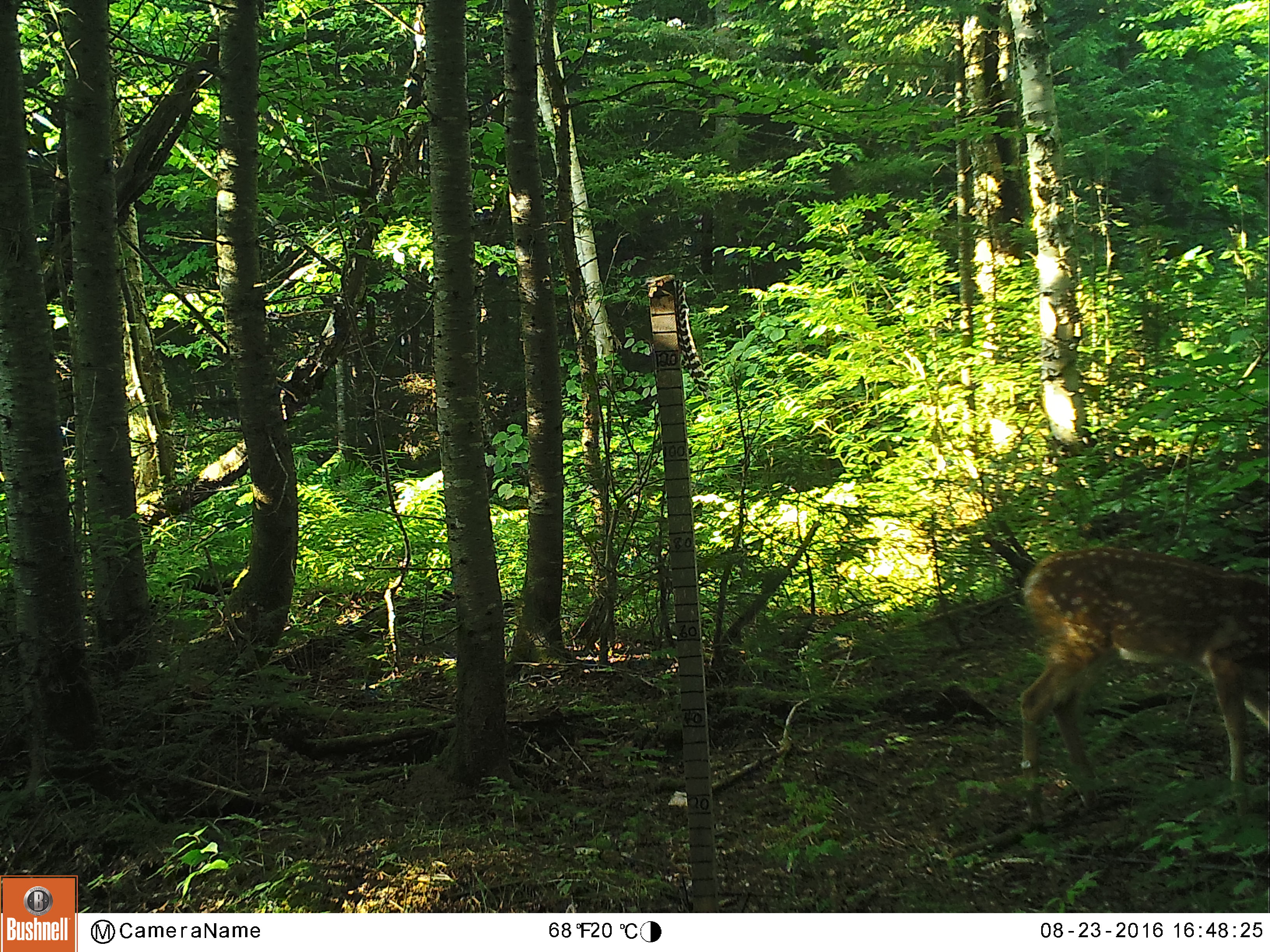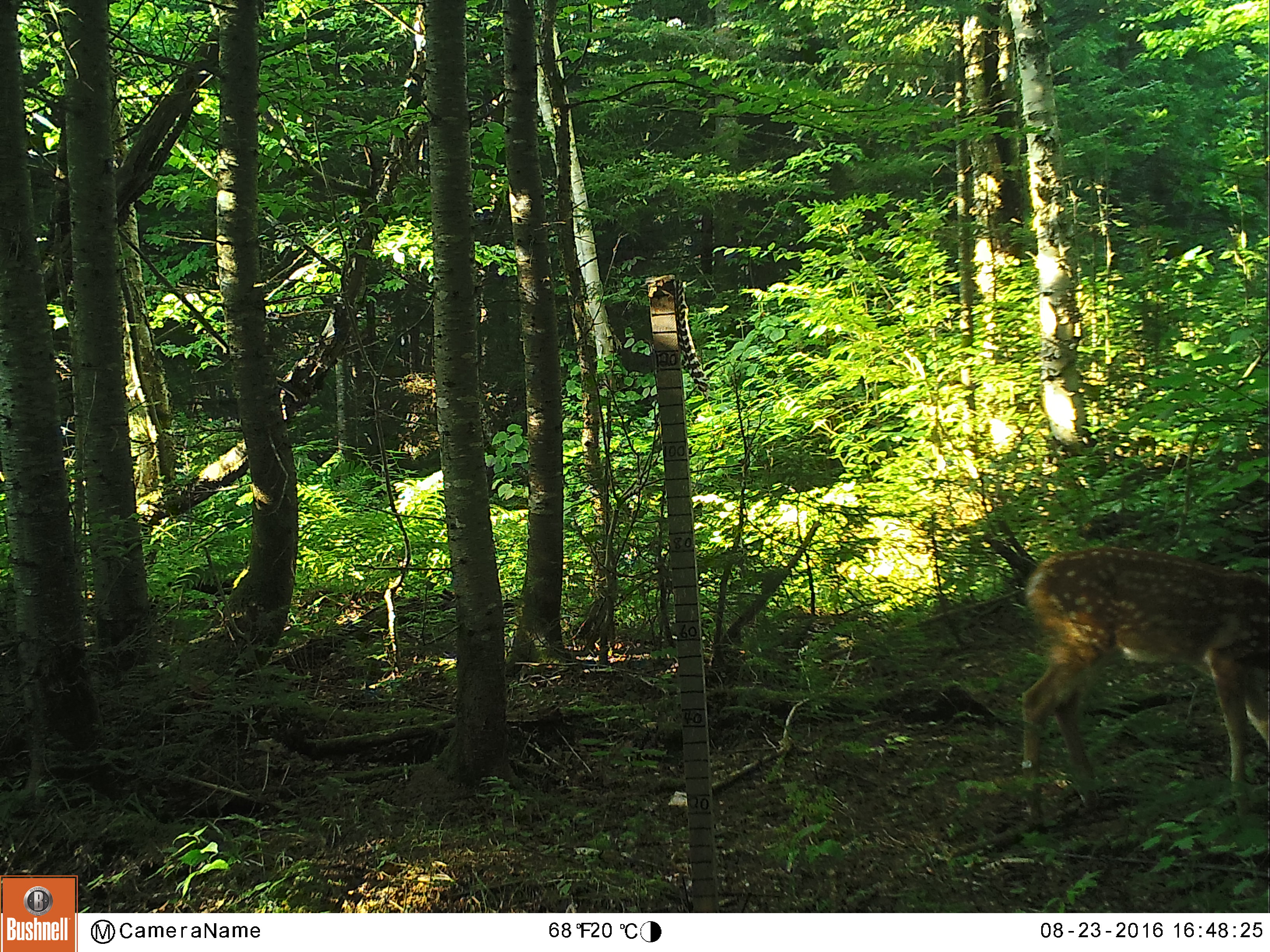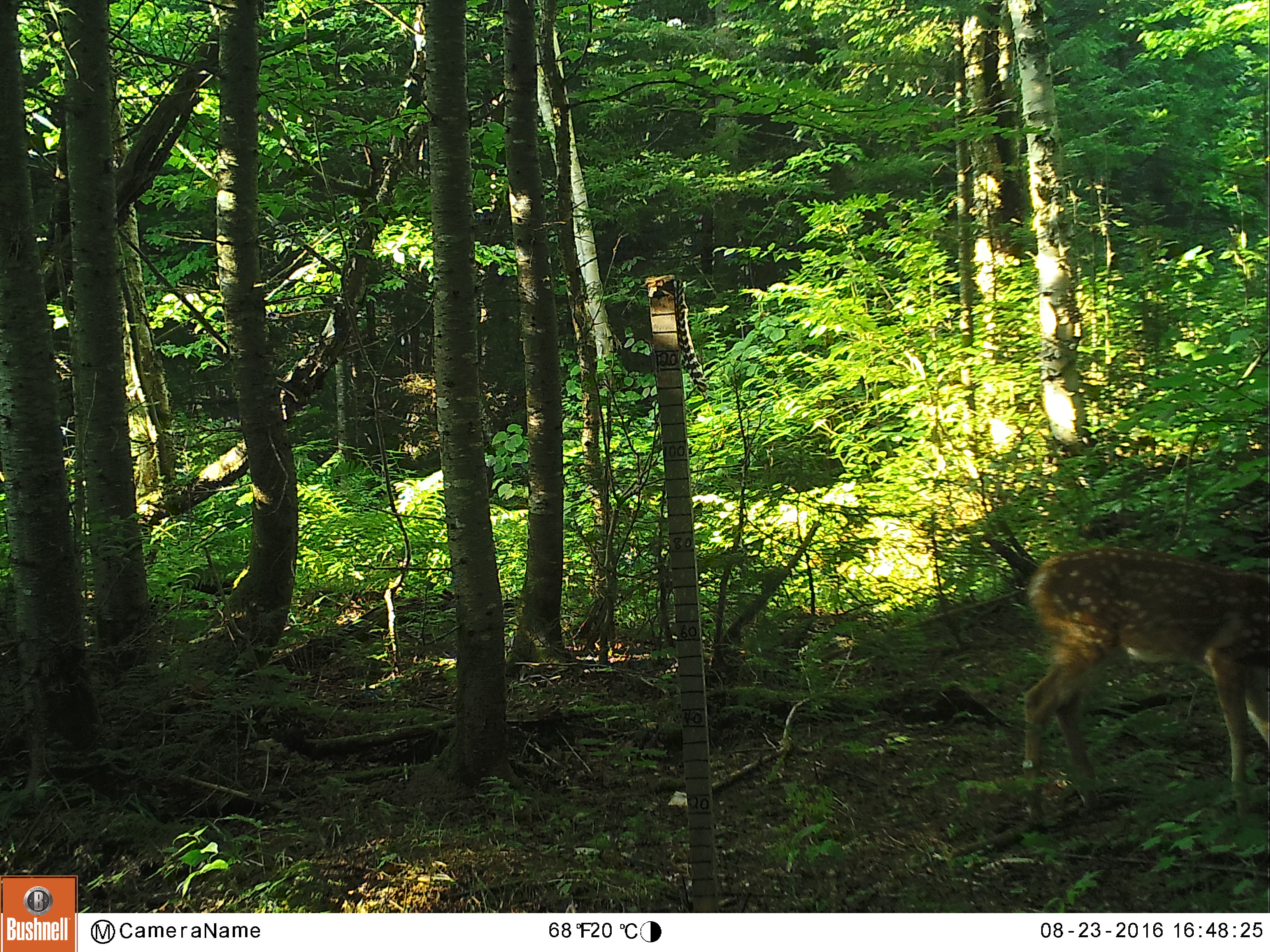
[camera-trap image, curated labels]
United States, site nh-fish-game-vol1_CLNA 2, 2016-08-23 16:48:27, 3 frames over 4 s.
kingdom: Animalia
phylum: Chordata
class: Mammalia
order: Artiodactyla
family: Cervidae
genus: Odocoileus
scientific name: Odocoileus virginianus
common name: white-tailed deer